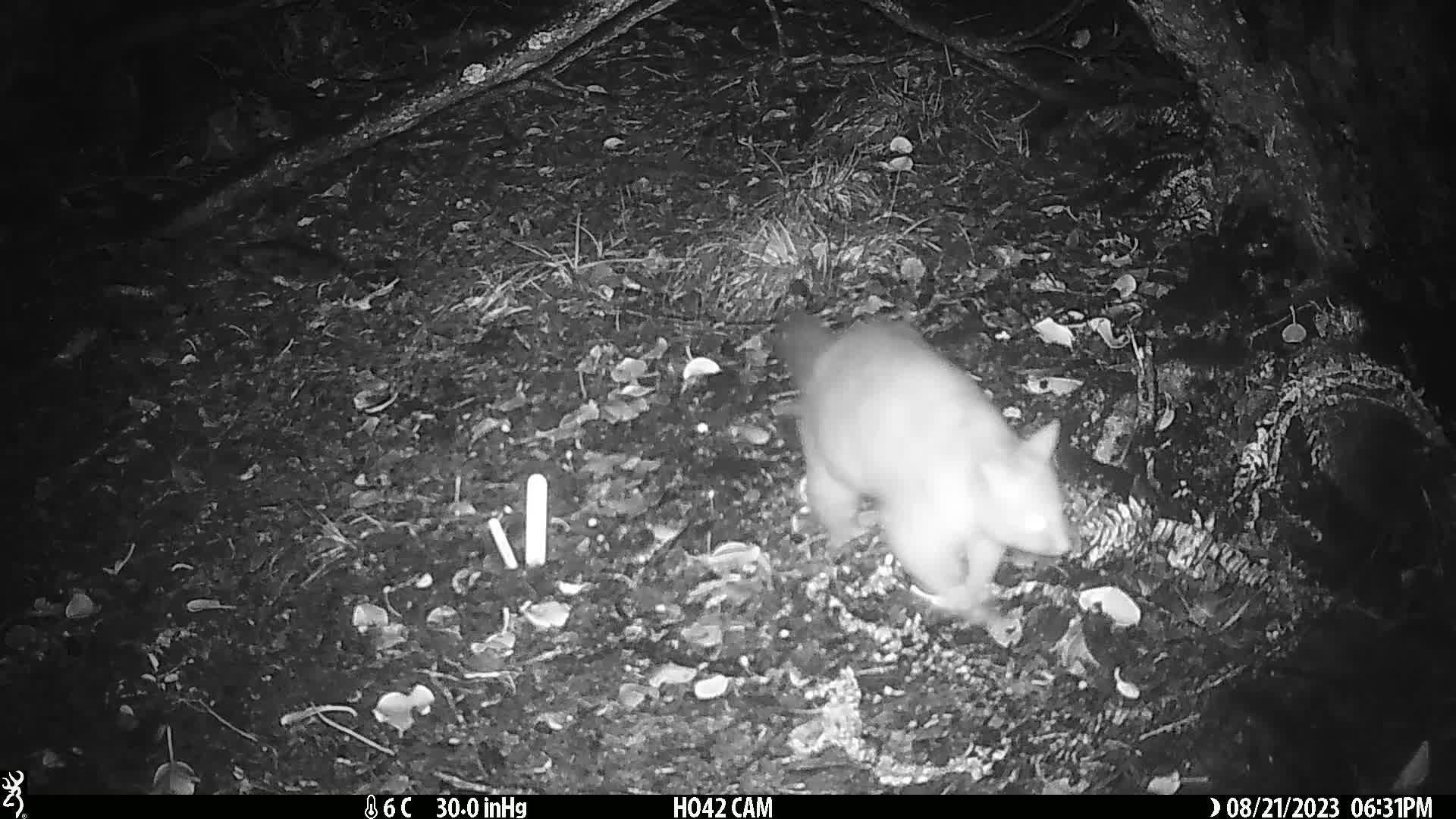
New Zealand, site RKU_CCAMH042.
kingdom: Animalia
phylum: Chordata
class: Mammalia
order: Diprotodontia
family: Phalangeridae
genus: Trichosurus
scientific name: Trichosurus vulpecula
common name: common brushtail possum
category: possum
Possum (common brushtail possum) (Trichosurus vulpecula).